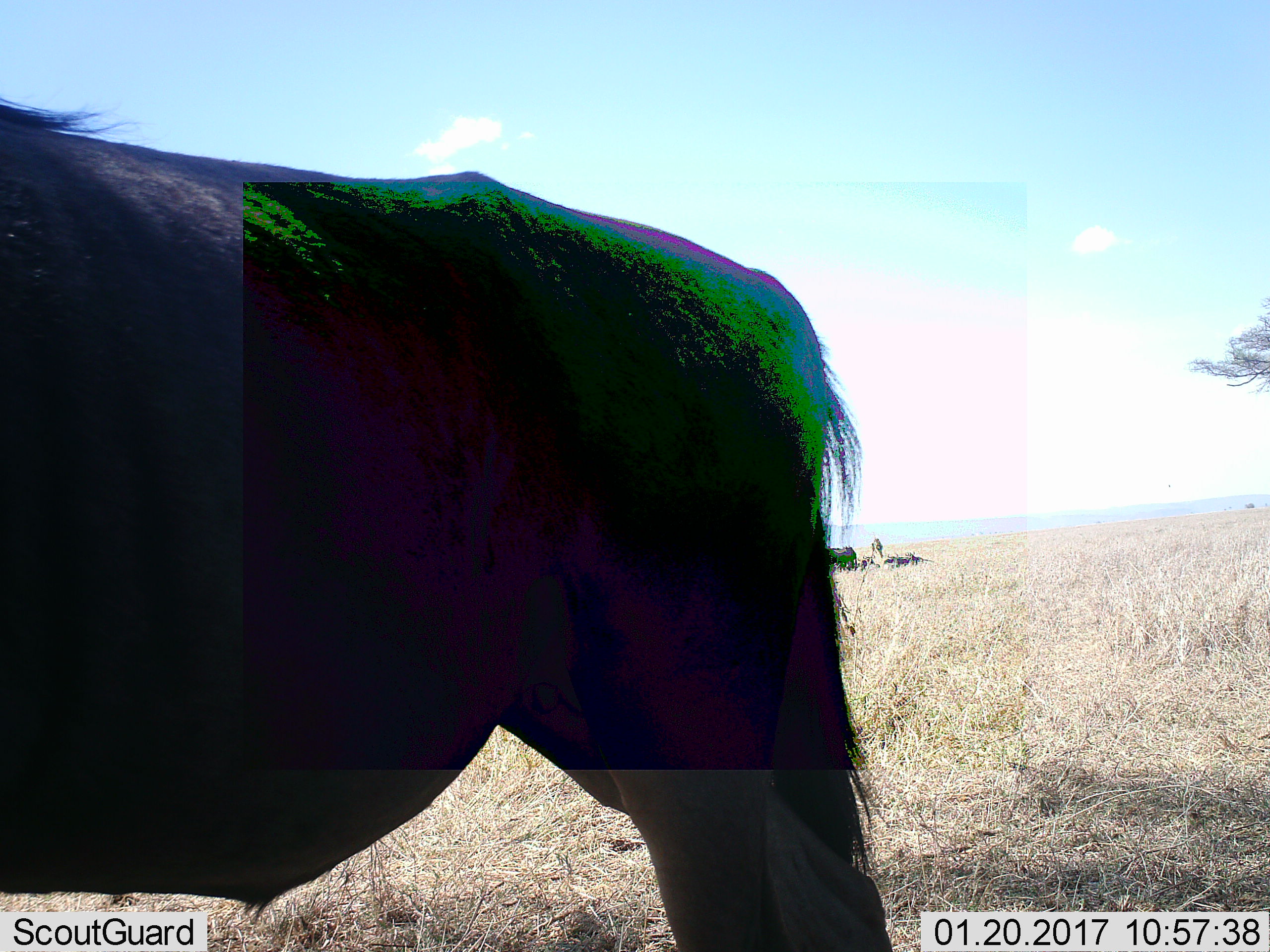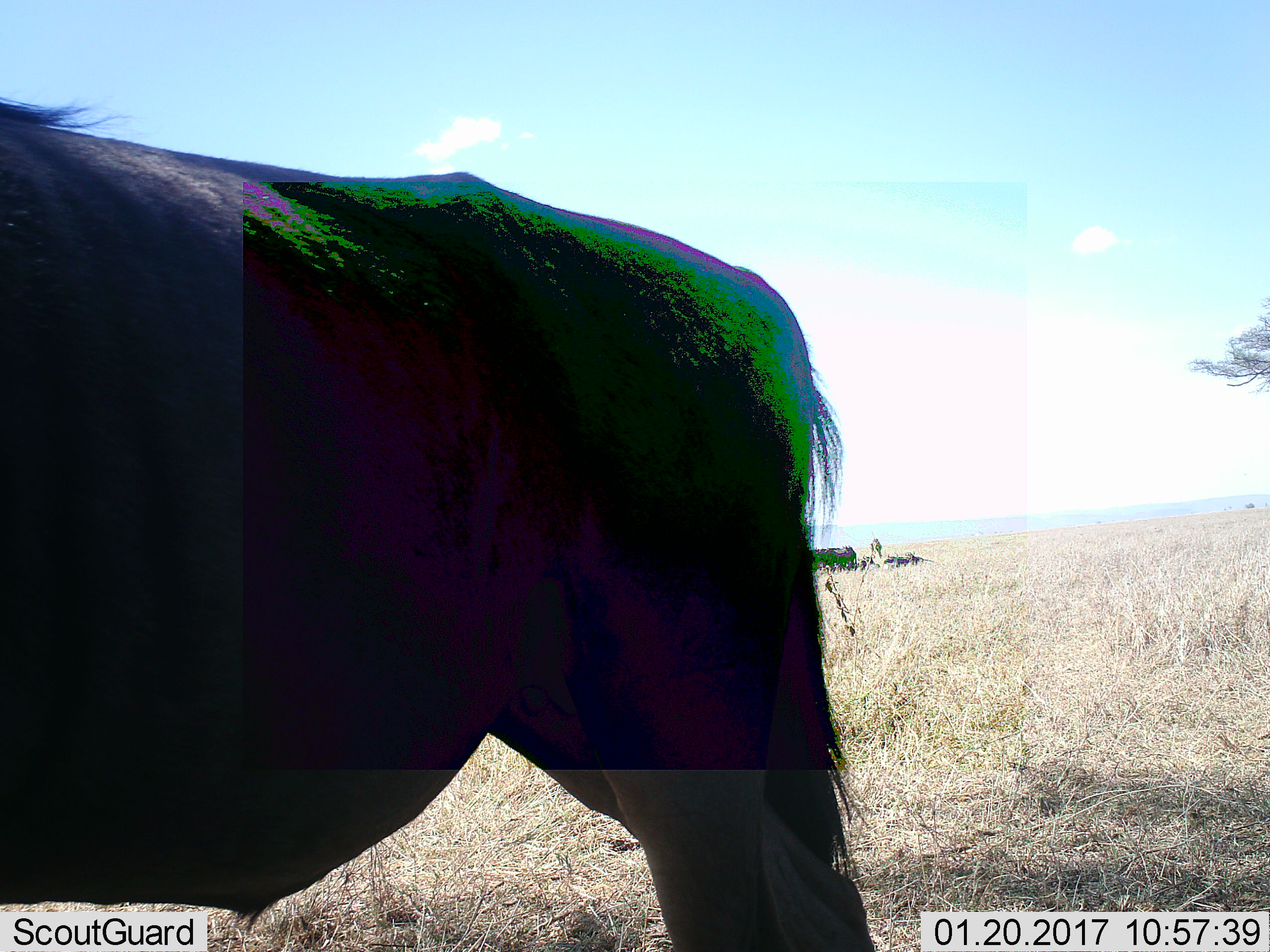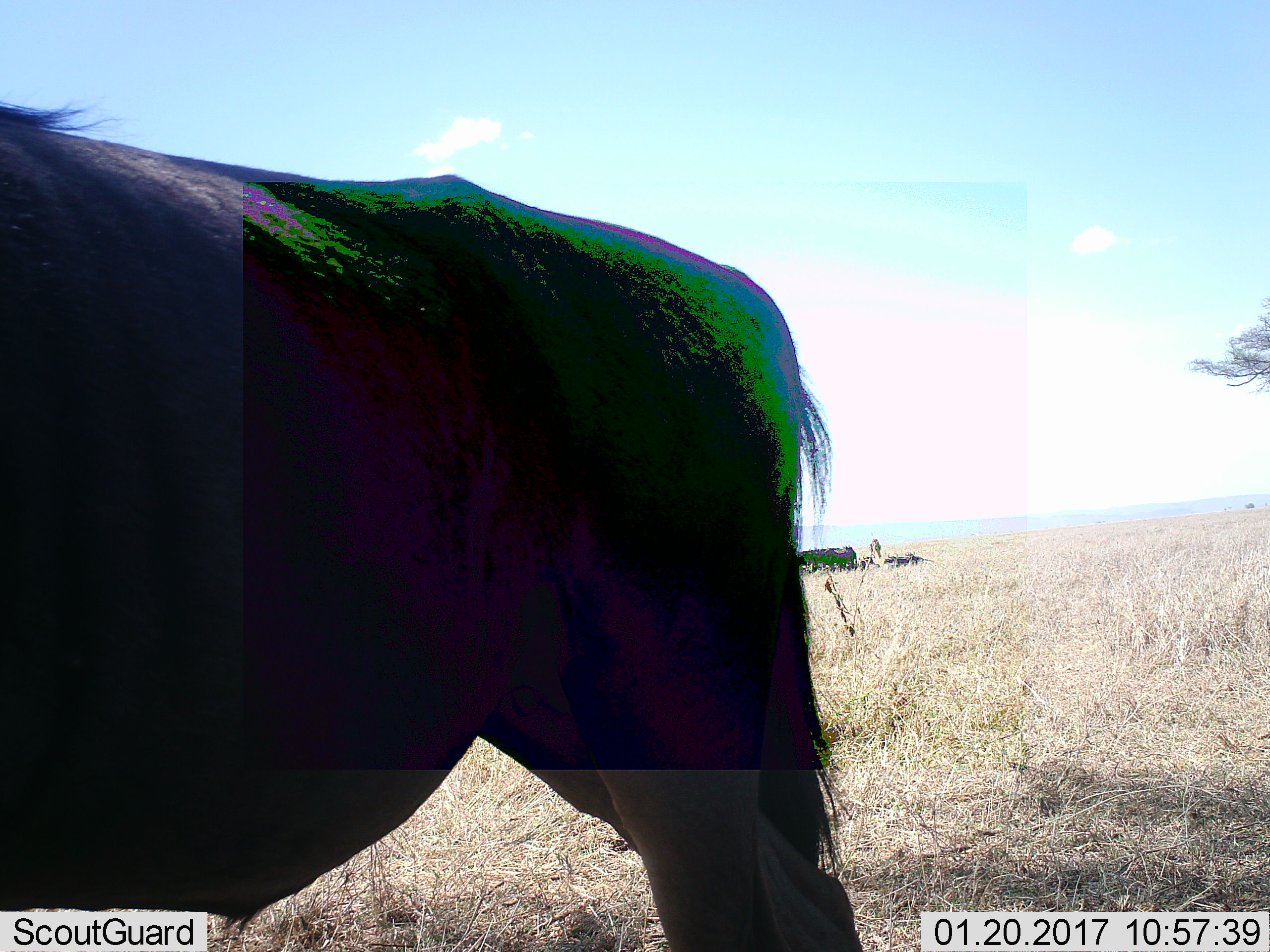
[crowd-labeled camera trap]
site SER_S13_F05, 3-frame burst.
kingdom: Animalia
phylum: Chordata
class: Mammalia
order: Artiodactyla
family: Bovidae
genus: Connochaetes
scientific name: Connochaetes taurinus taurinus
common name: blue wildebeest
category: wildebeestblue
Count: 3.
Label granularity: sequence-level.